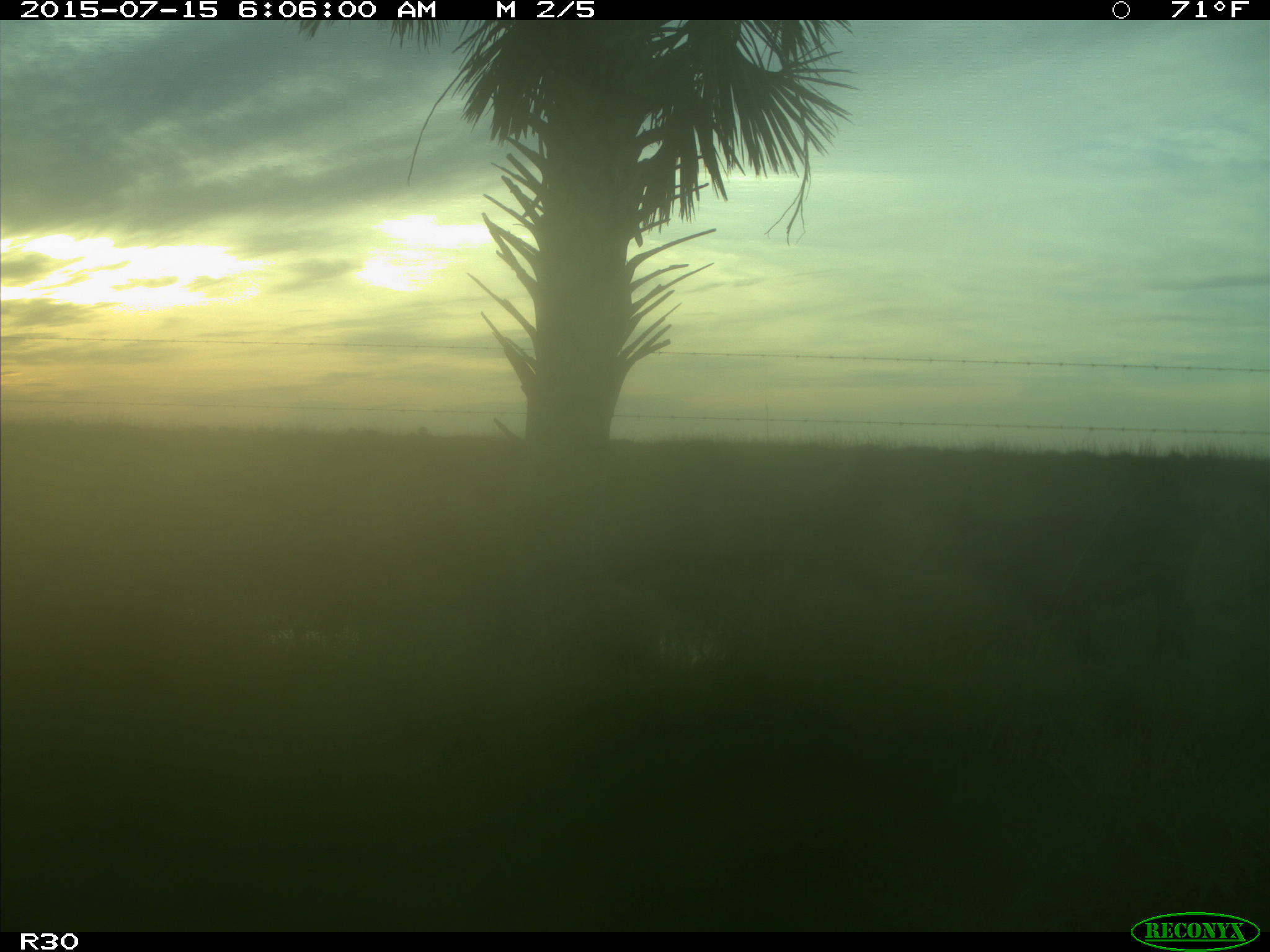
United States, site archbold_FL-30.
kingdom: Animalia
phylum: Chordata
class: Mammalia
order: Artiodactyla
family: Bovidae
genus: Bos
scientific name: Bos taurus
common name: domestic cow